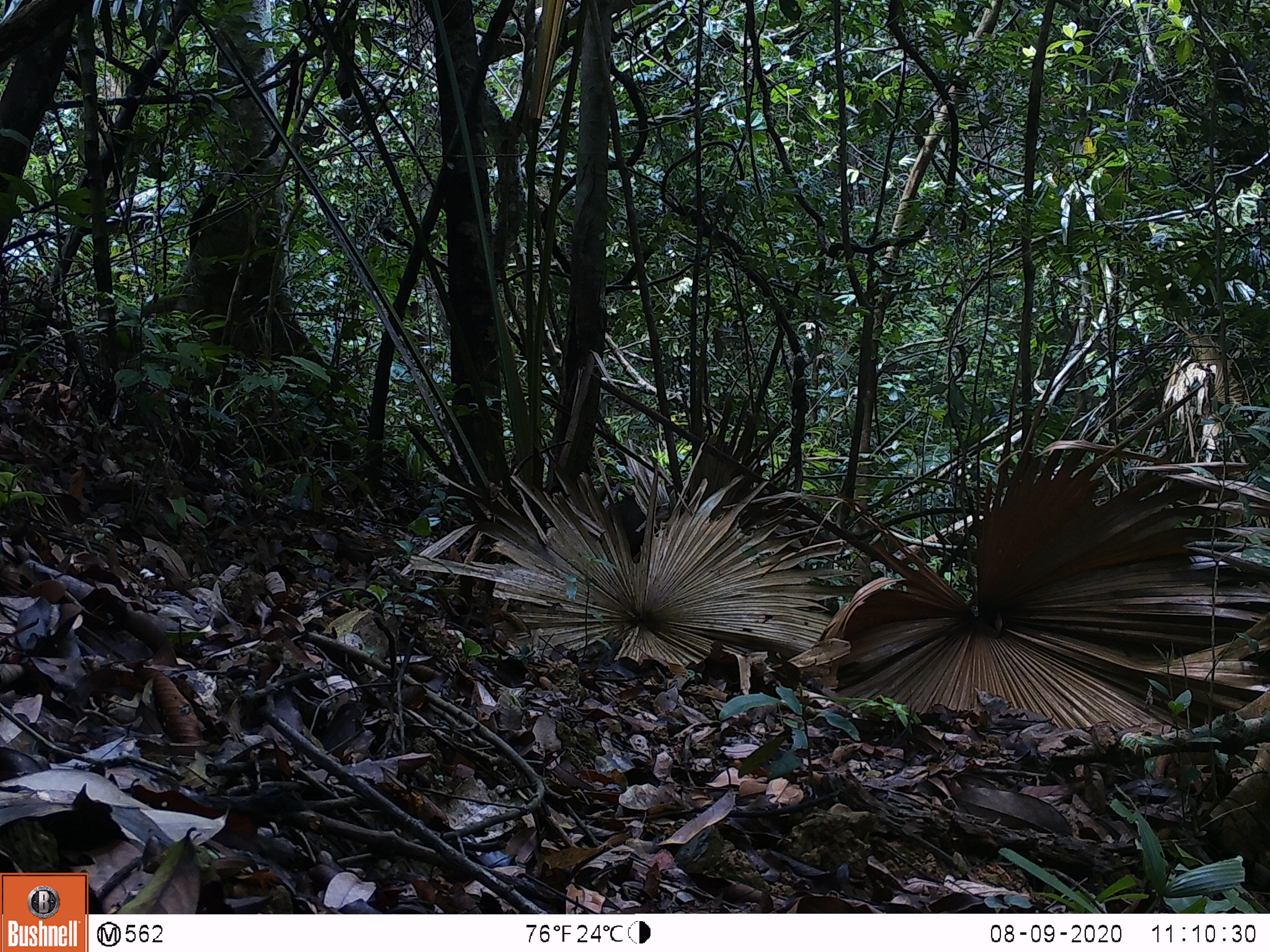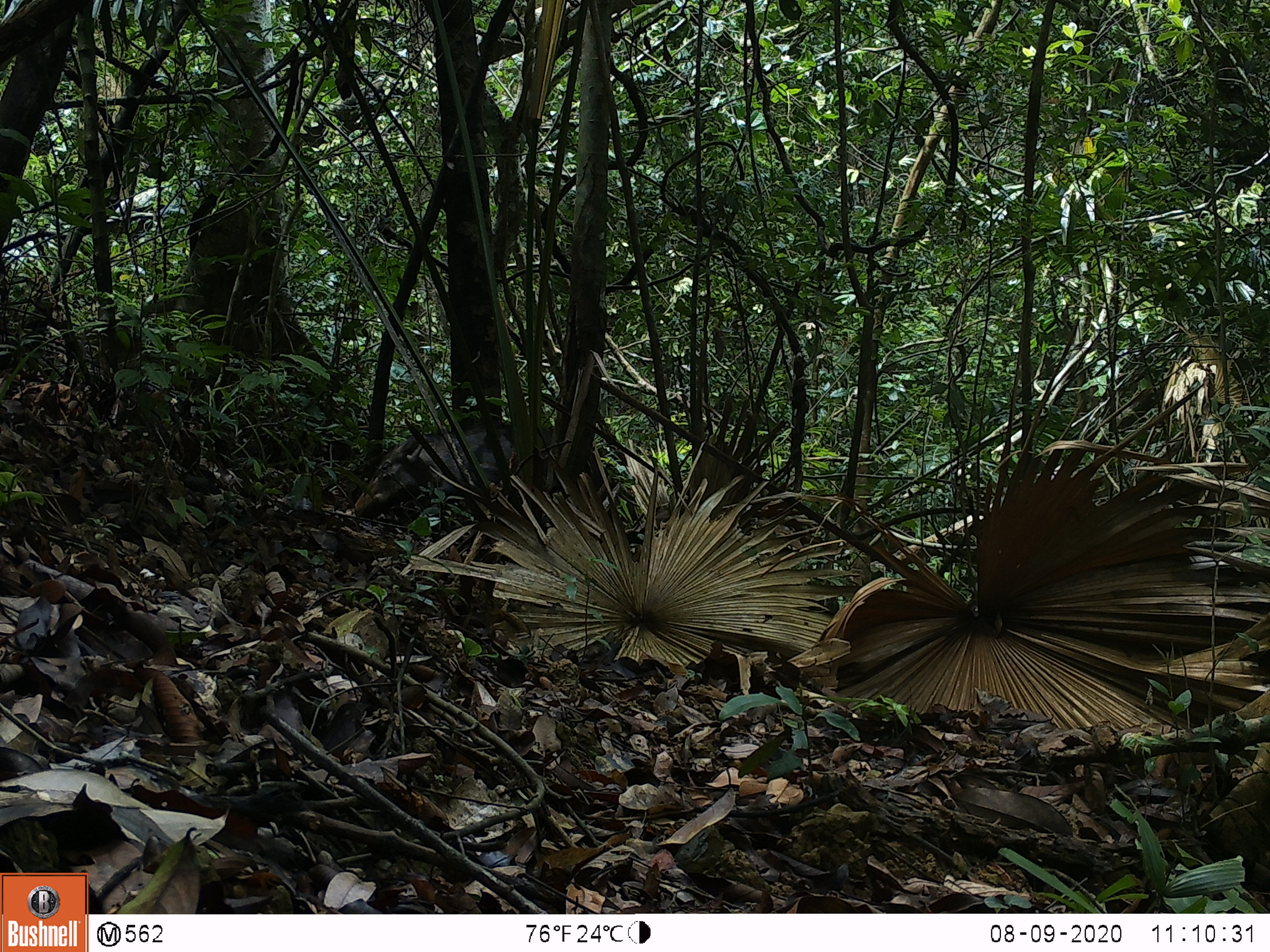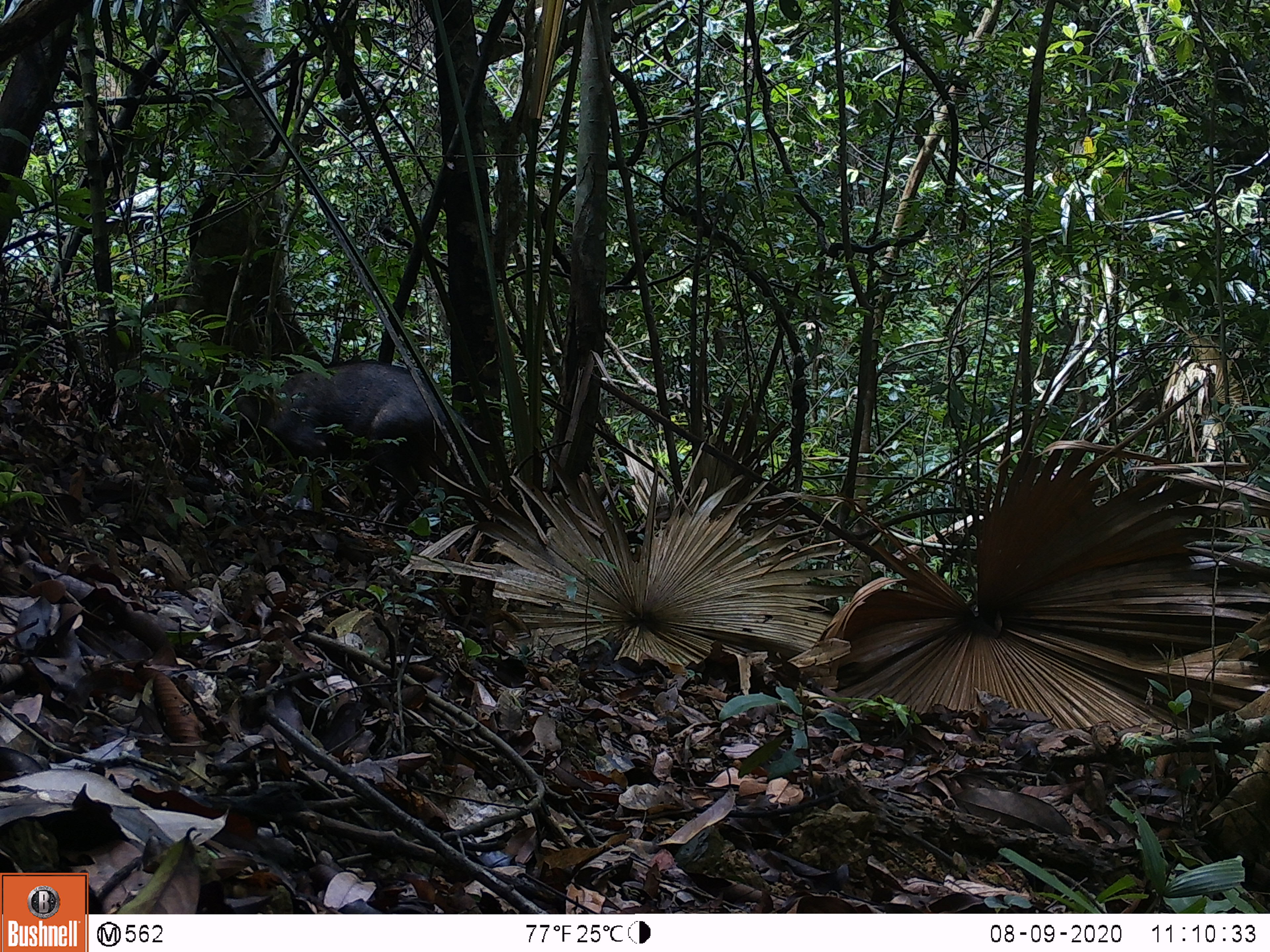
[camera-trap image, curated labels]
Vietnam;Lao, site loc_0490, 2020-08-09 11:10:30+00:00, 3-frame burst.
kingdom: Animalia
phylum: Chordata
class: Mammalia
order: Artiodactyla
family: Suidae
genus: Sus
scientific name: Sus scrofa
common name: eurasian wild pig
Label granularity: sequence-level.